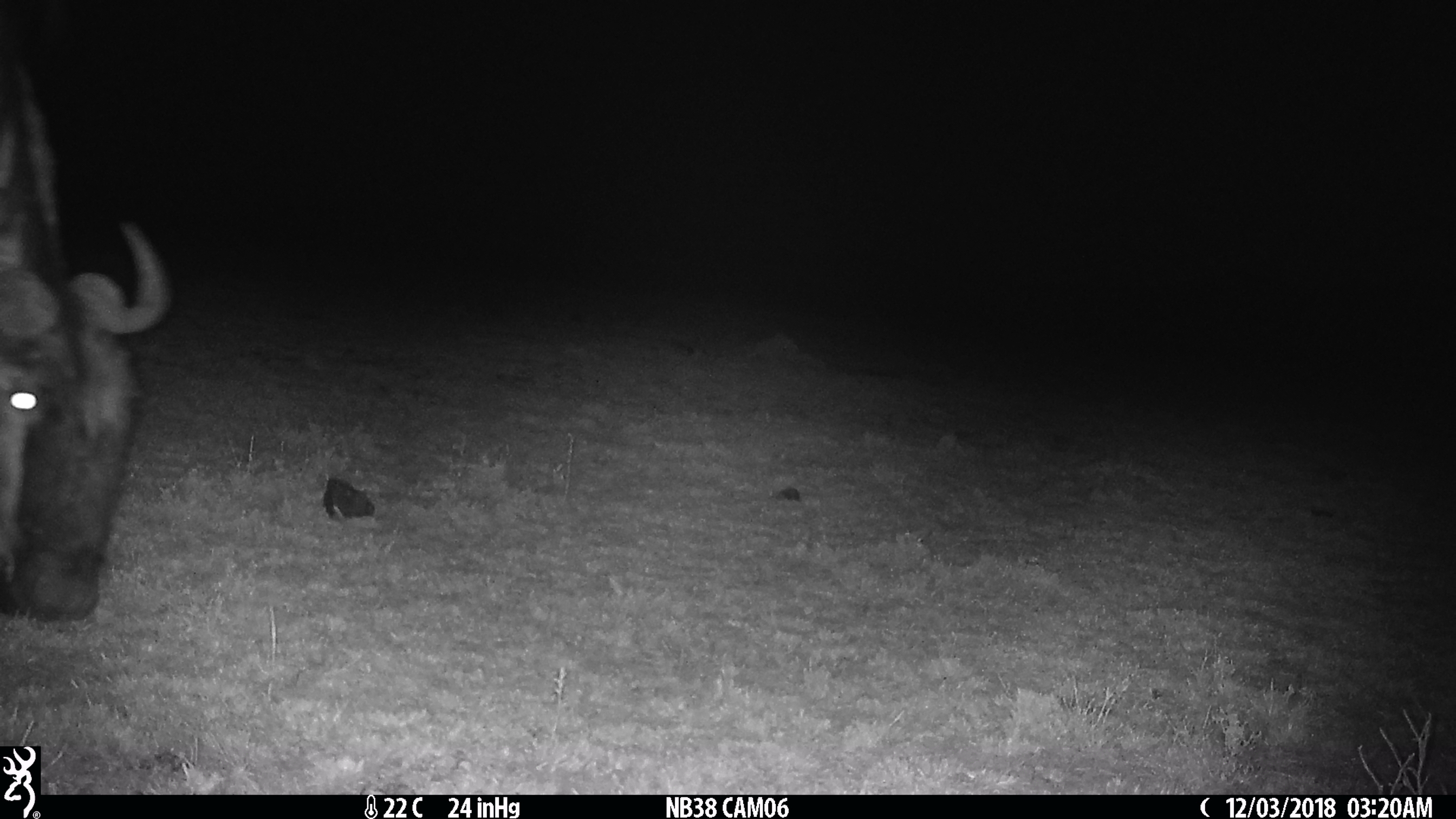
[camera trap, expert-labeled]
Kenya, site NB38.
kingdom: Animalia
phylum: Chordata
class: Mammalia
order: Artiodactyla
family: Bovidae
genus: Connochaetes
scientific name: Connochaetes taurinus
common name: blue wildebeest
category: wildebeest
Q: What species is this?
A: Wildebeest (blue wildebeest) (Connochaetes taurinus).